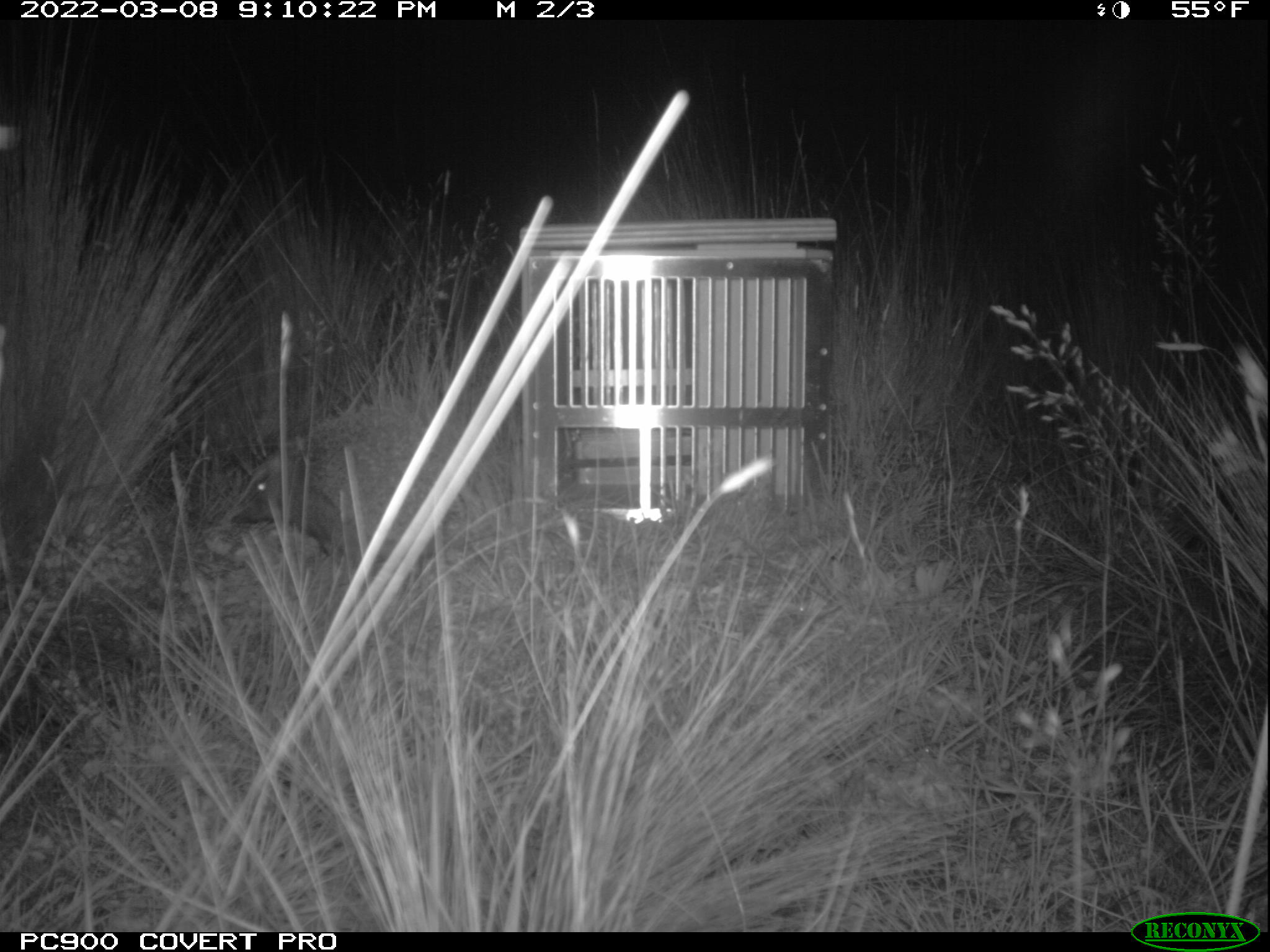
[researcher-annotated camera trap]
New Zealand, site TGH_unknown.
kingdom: Animalia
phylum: Chordata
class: Mammalia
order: Eulipotyphla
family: Erinaceidae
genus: Erinaceus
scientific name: Erinaceus europaeus europaeus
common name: european hedgehog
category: hedgehog